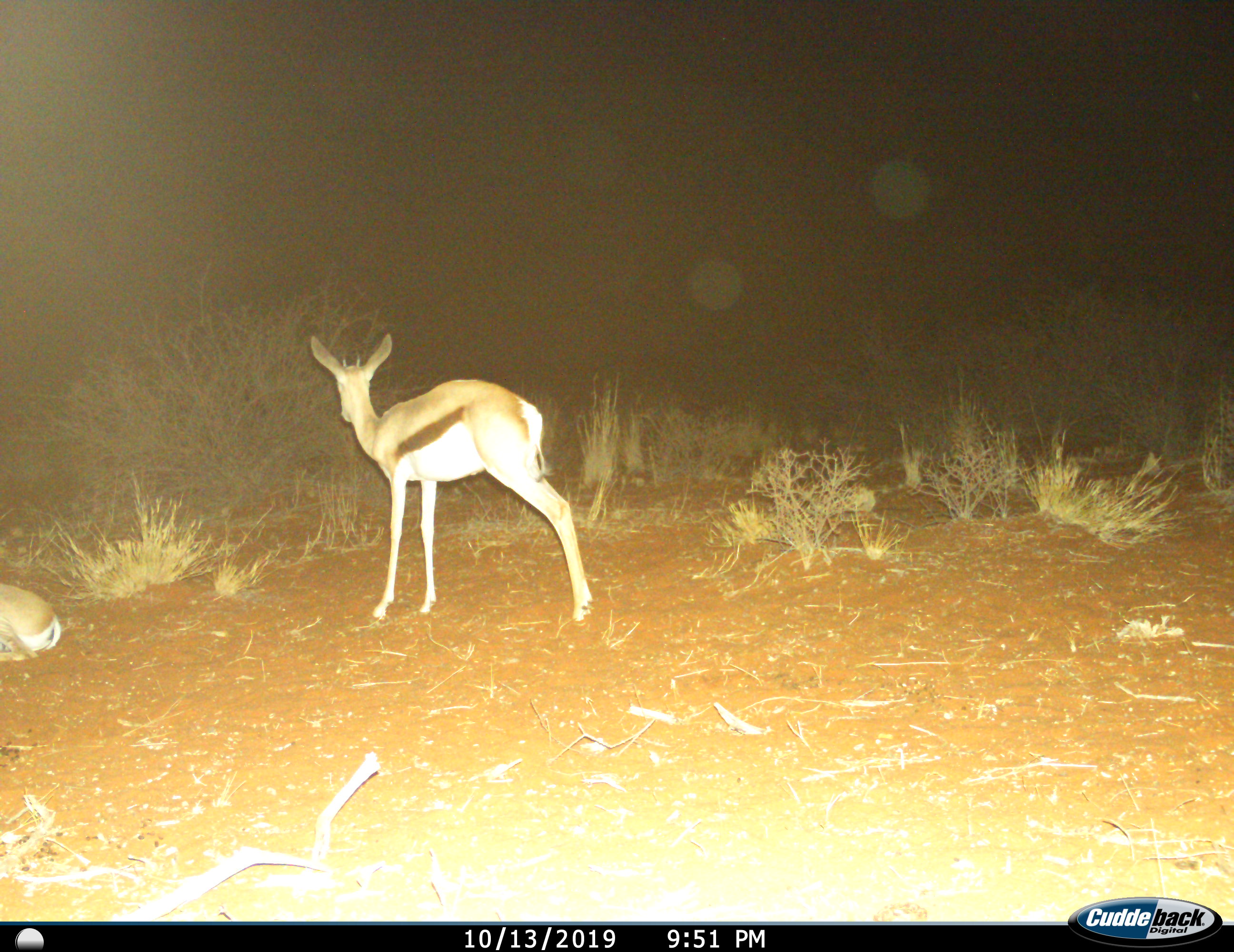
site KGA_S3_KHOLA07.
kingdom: Animalia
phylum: Chordata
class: Mammalia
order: Artiodactyla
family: Bovidae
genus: Antidorcas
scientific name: Antidorcas marsupialis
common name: springbok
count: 2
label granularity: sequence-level